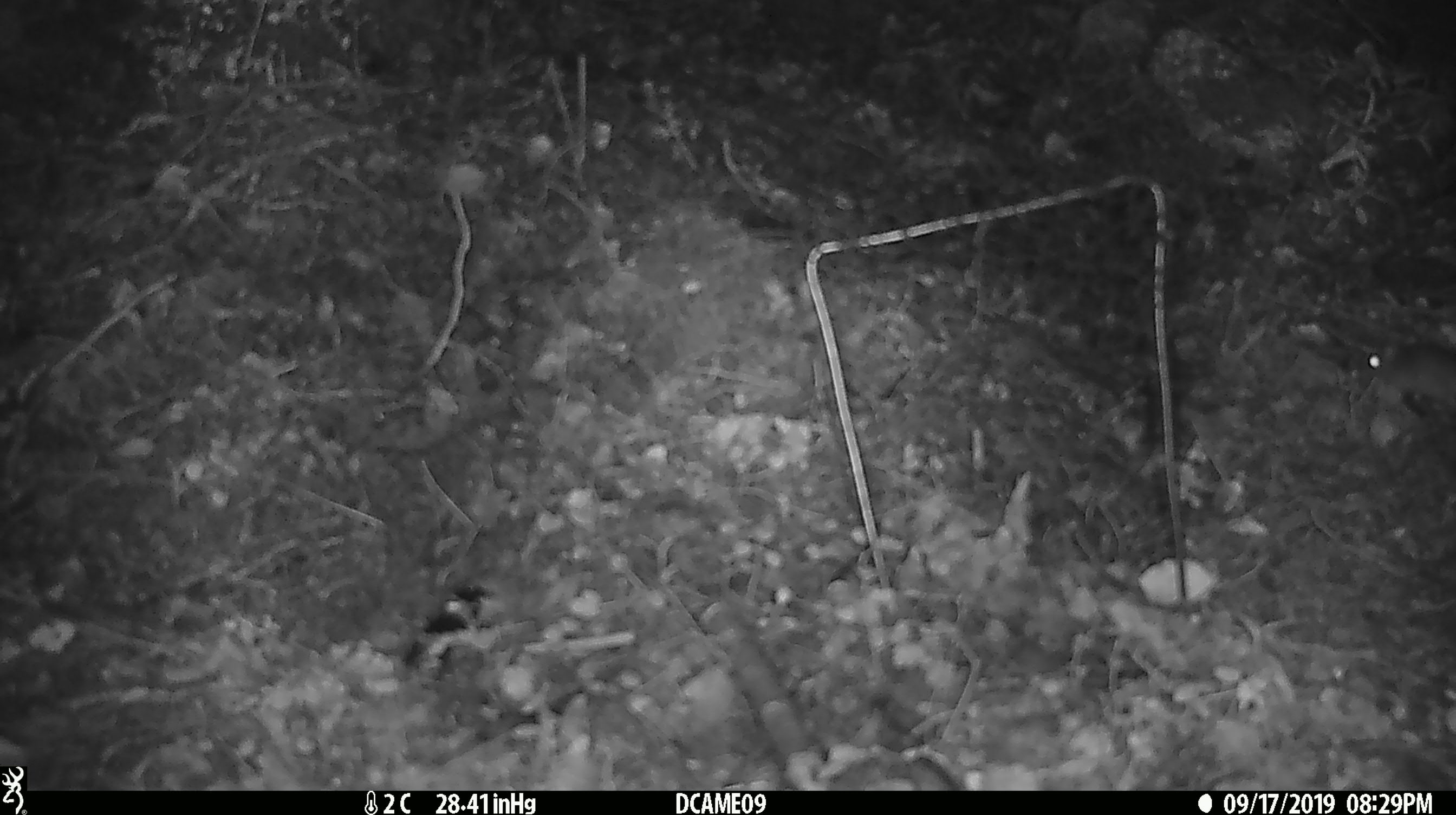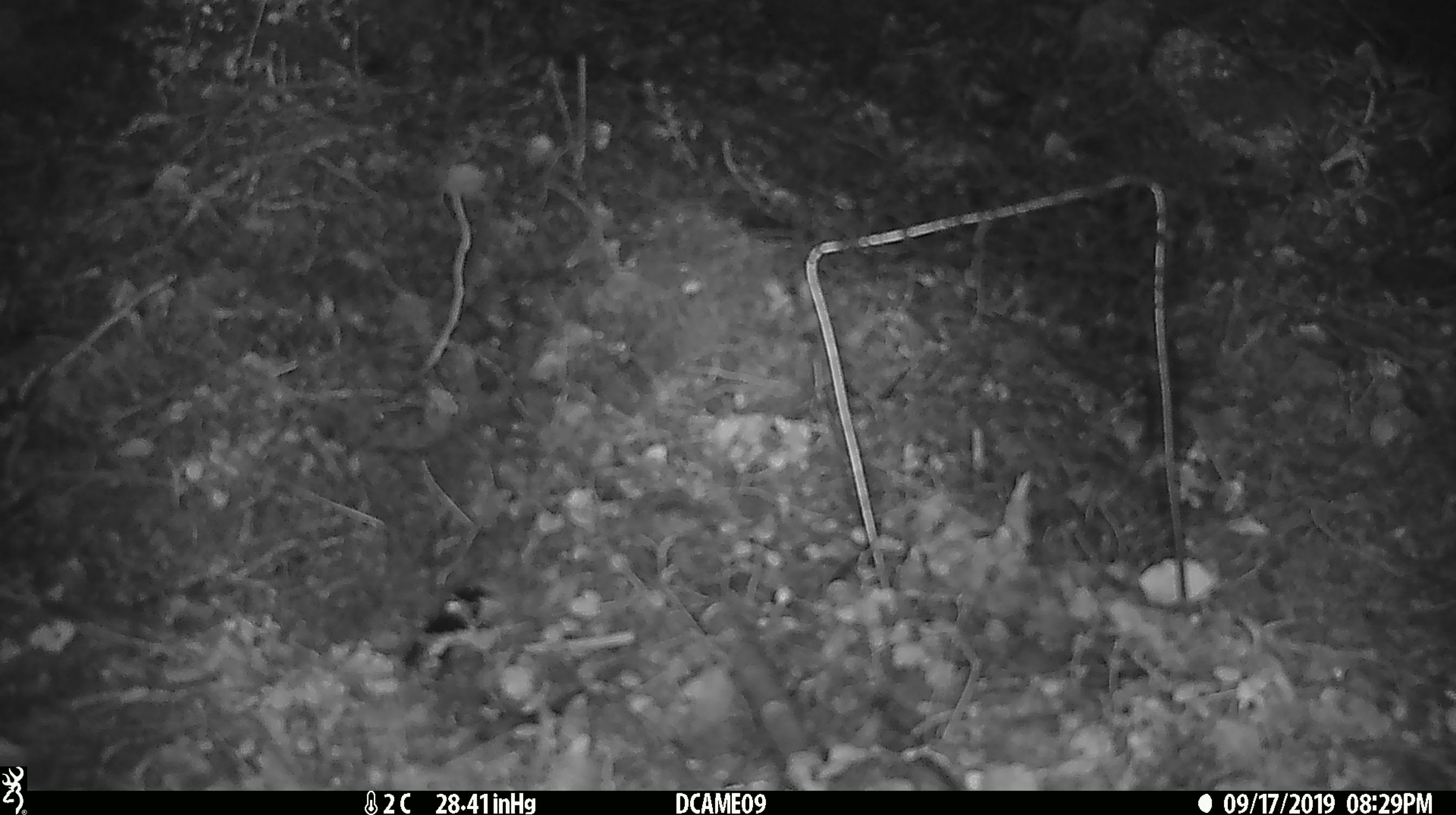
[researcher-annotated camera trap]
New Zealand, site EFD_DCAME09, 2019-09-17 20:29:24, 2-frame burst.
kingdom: Animalia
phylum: Chordata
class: Mammalia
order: Rodentia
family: Muridae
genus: Mus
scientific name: Mus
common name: mouse